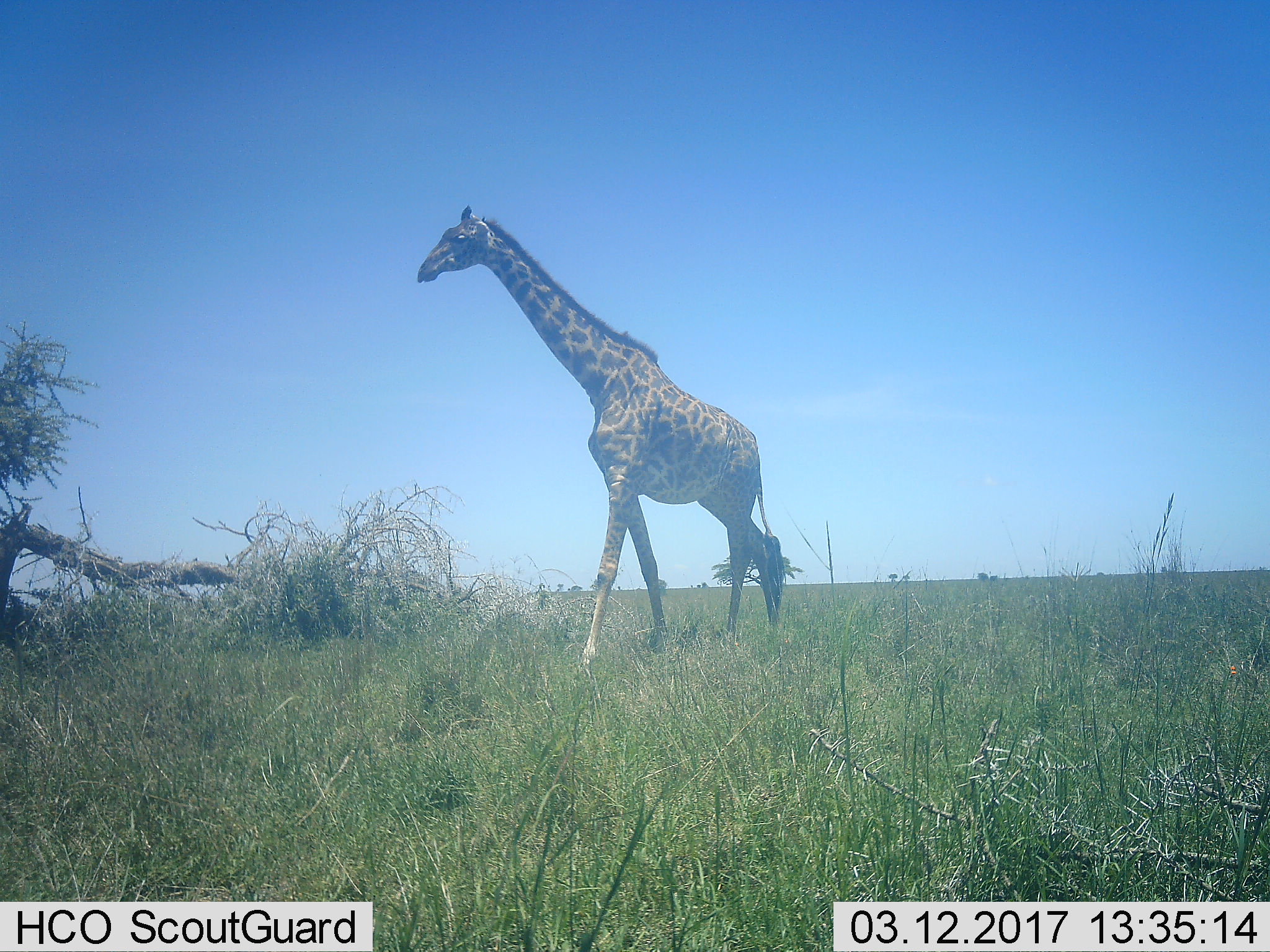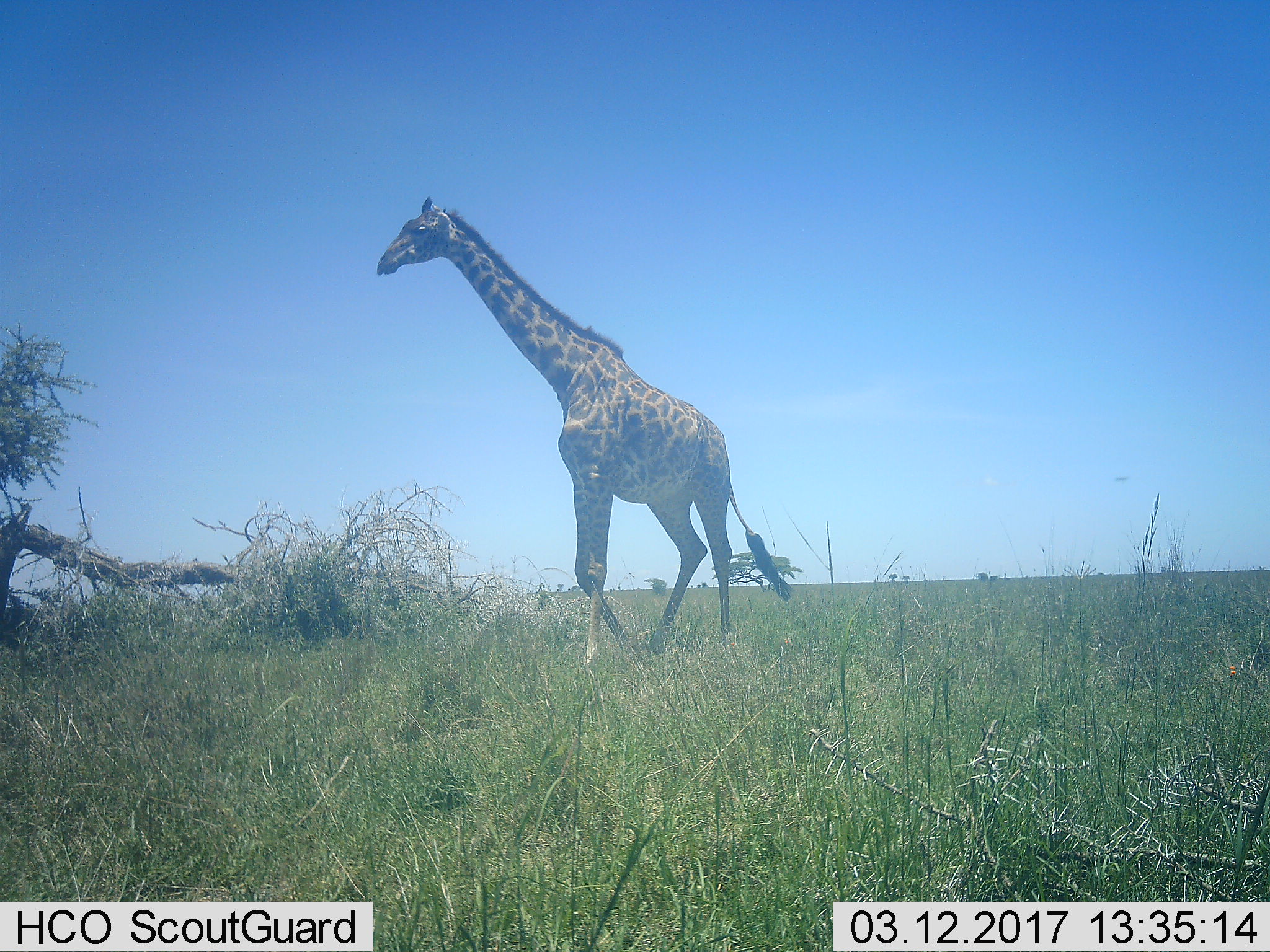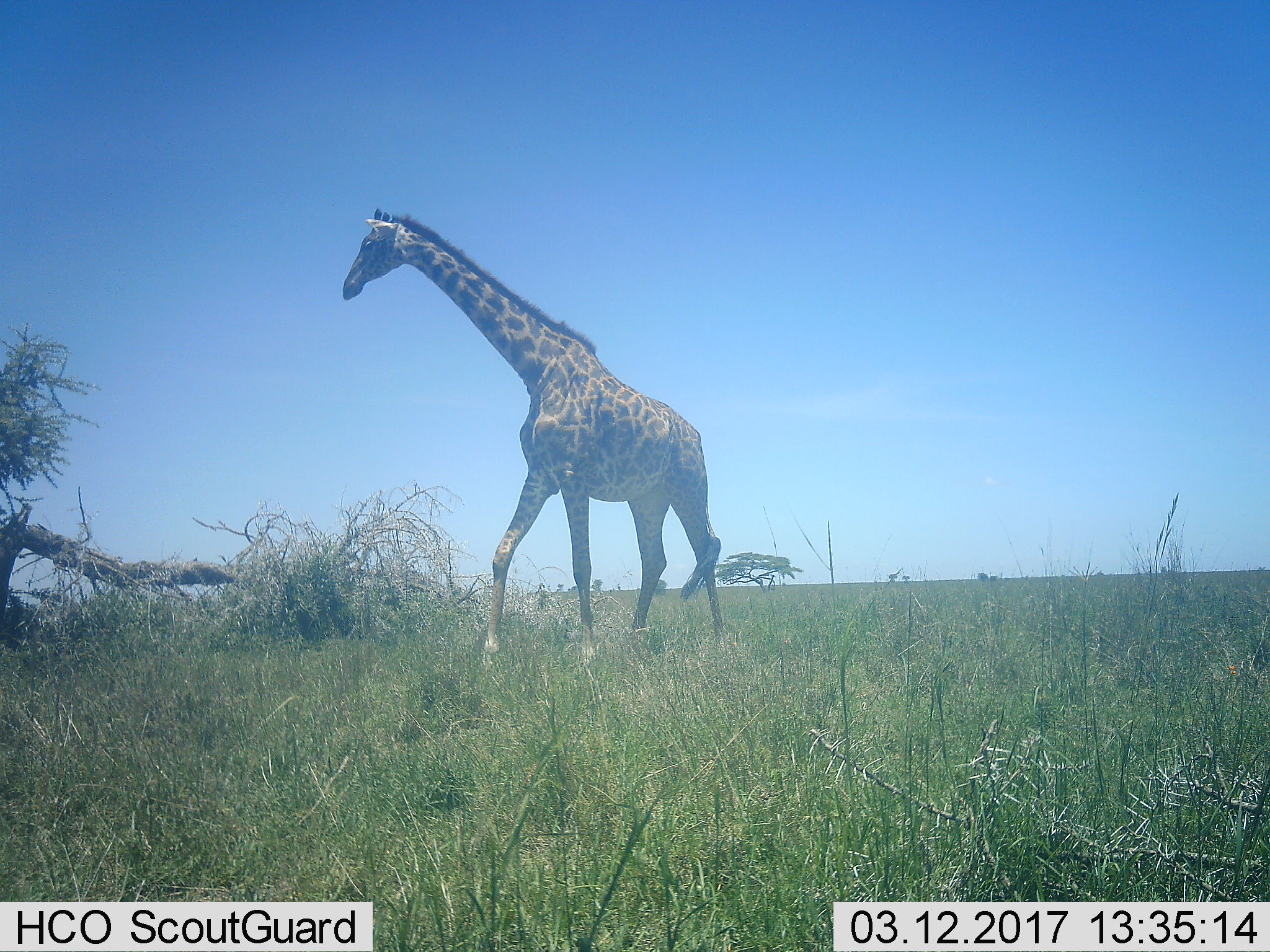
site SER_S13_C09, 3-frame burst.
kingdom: Animalia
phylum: Chordata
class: Mammalia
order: Artiodactyla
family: Giraffidae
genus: Giraffa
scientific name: Giraffa camelopardalis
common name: giraffe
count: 1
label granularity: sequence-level